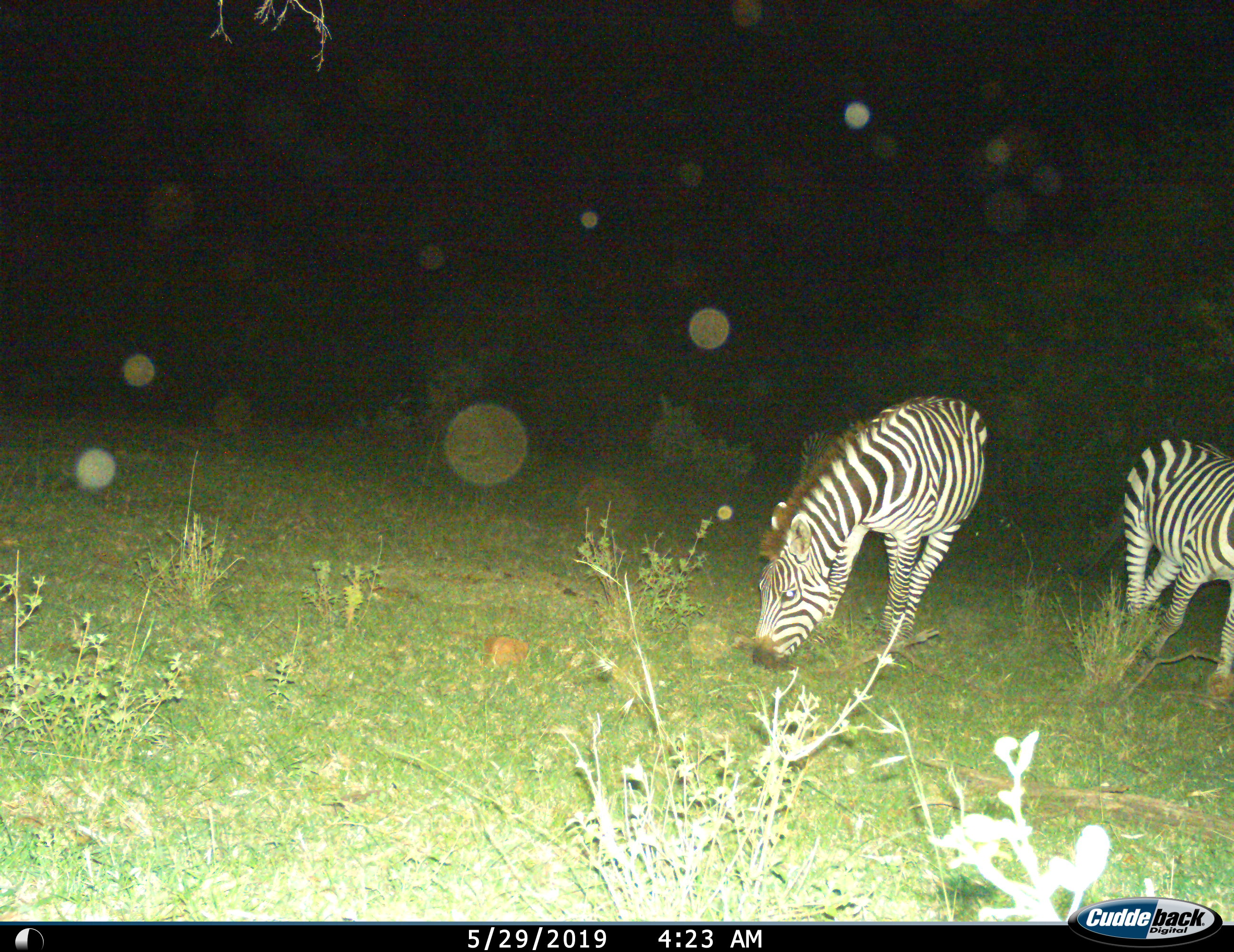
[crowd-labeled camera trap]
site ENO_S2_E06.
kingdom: Animalia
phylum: Chordata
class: Mammalia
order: Perissodactyla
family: Equidae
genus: Equus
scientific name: Equus quagga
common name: plains zebra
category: zebraplains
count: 2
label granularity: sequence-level